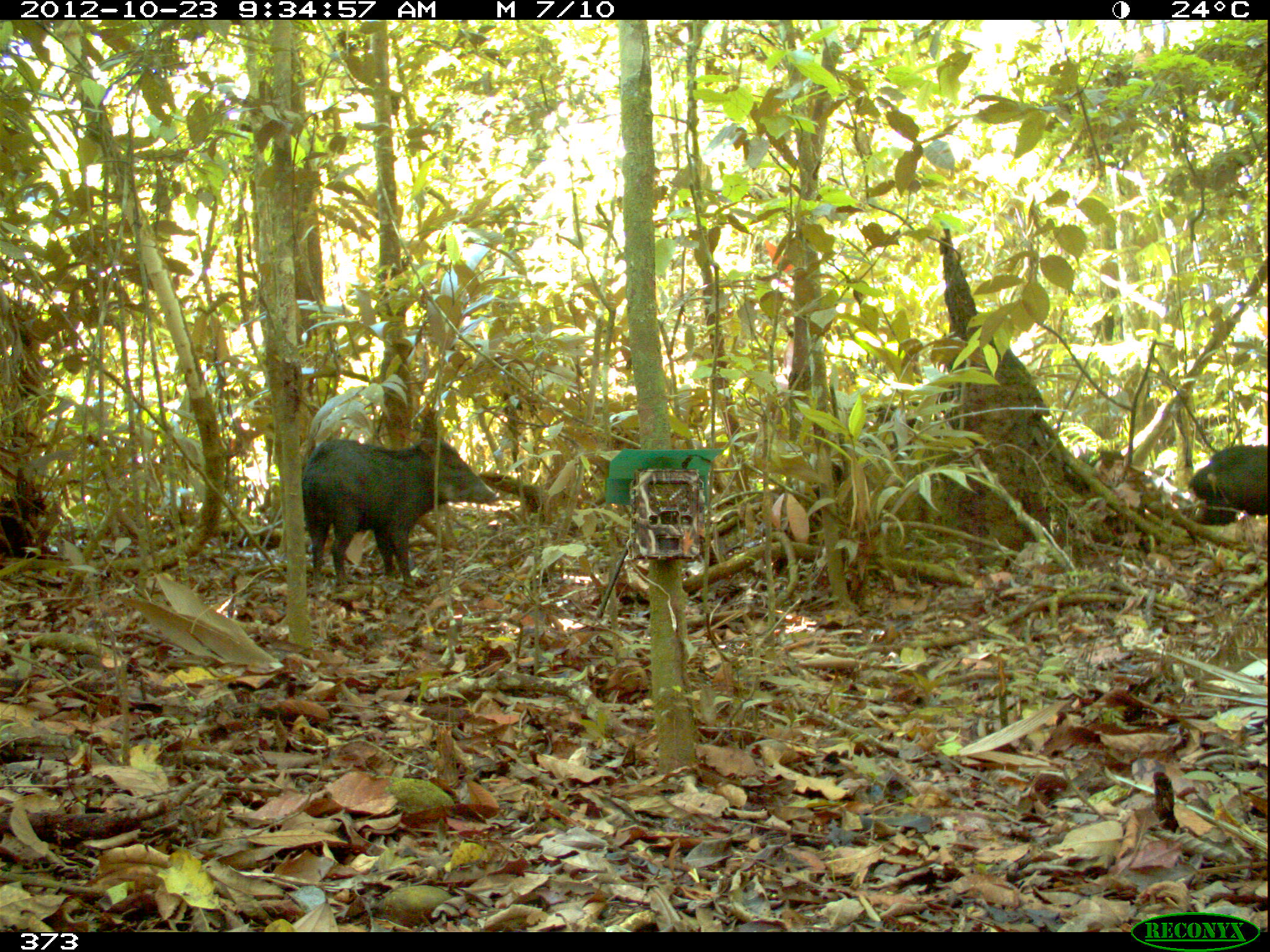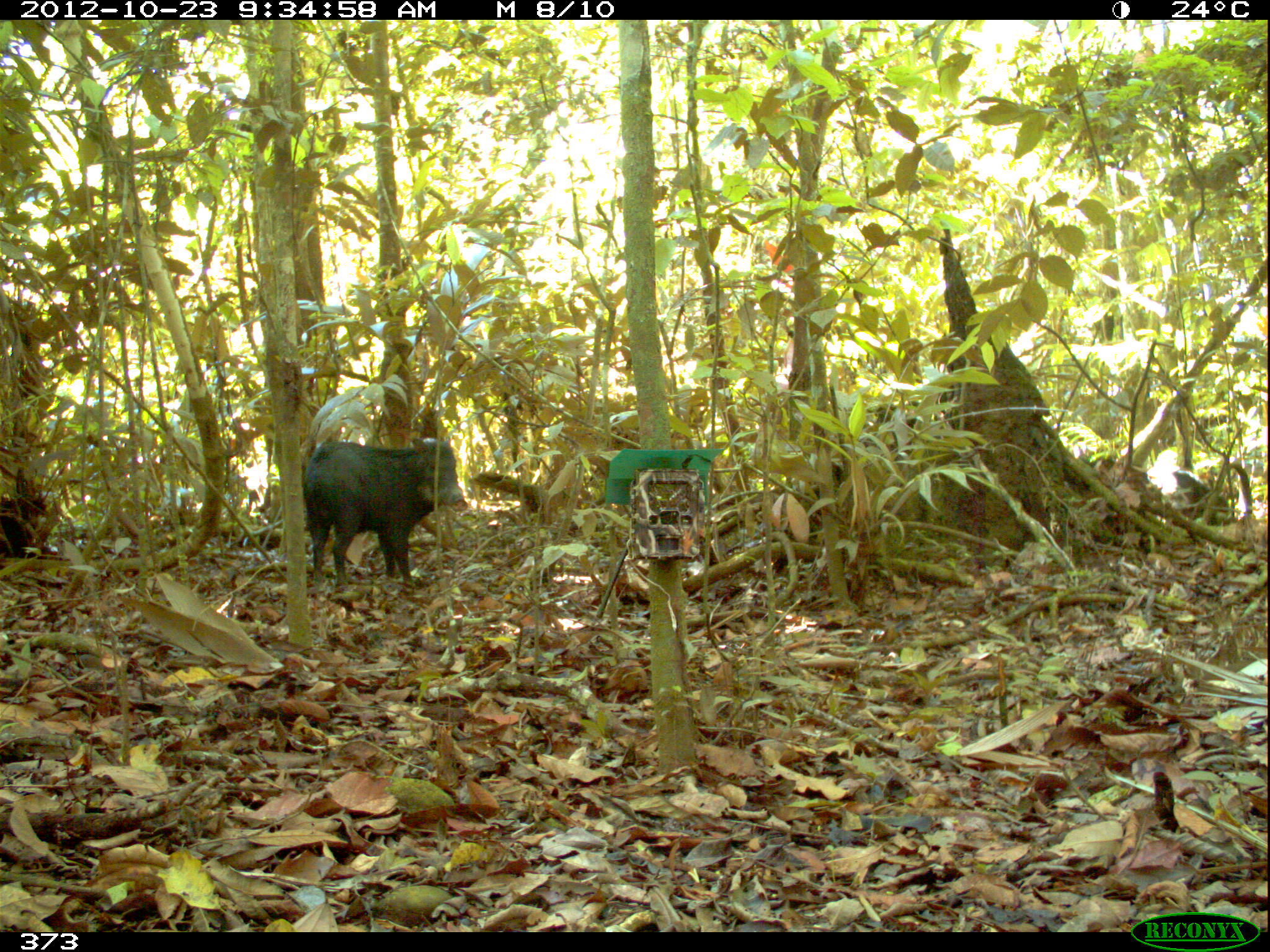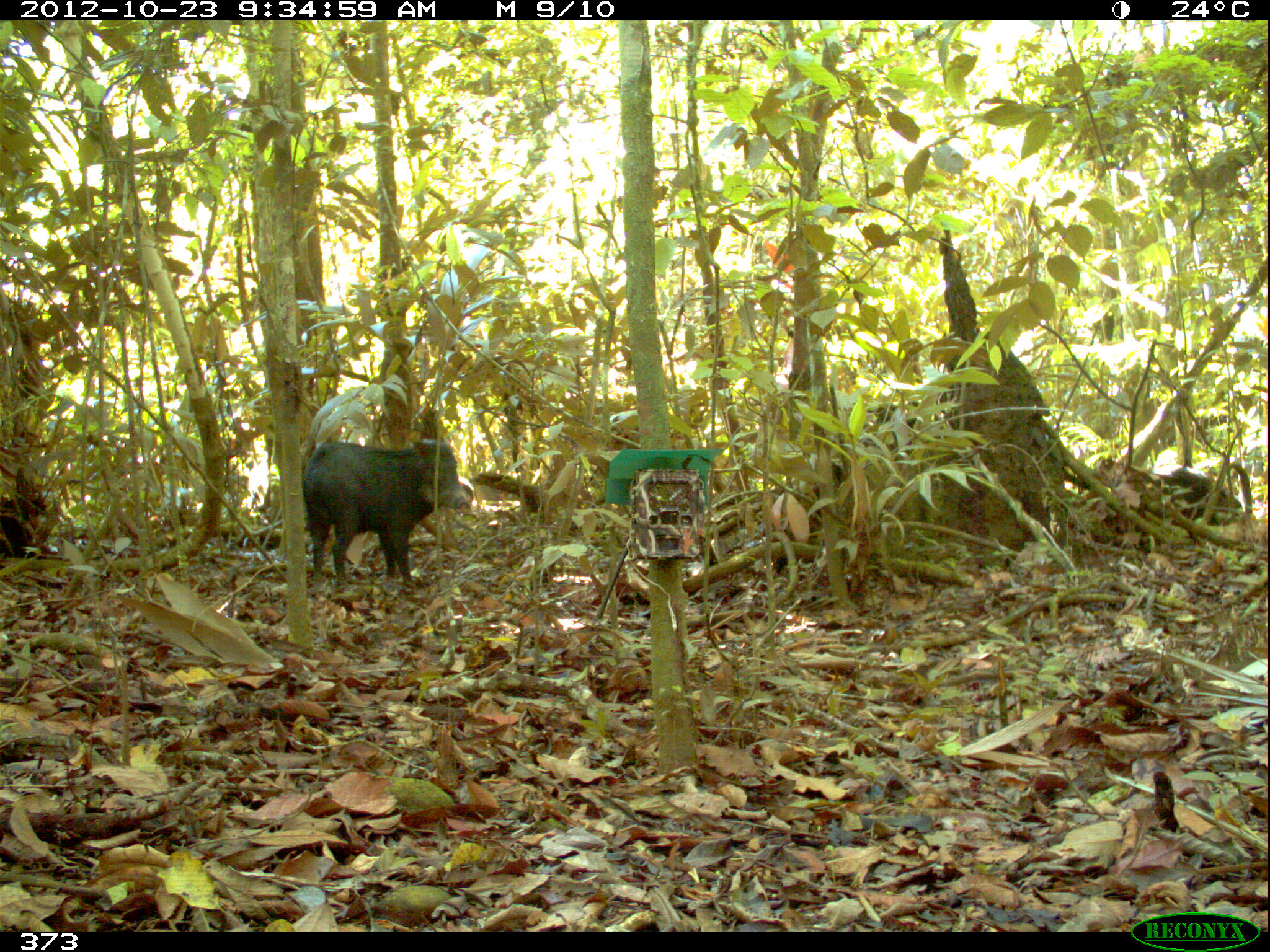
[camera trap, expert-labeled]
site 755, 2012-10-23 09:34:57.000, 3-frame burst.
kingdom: Animalia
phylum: Chordata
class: Mammalia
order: Artiodactyla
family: Tayassuidae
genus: Tayassu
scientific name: Tayassu pecari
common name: white-lipped peccary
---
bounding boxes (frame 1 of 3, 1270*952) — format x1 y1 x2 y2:
tayassu pecari: 299 437 500 585; 1184 443 1267 524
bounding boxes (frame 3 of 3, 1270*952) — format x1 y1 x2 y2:
tayassu pecari: 303 434 471 586; 1155 469 1241 521